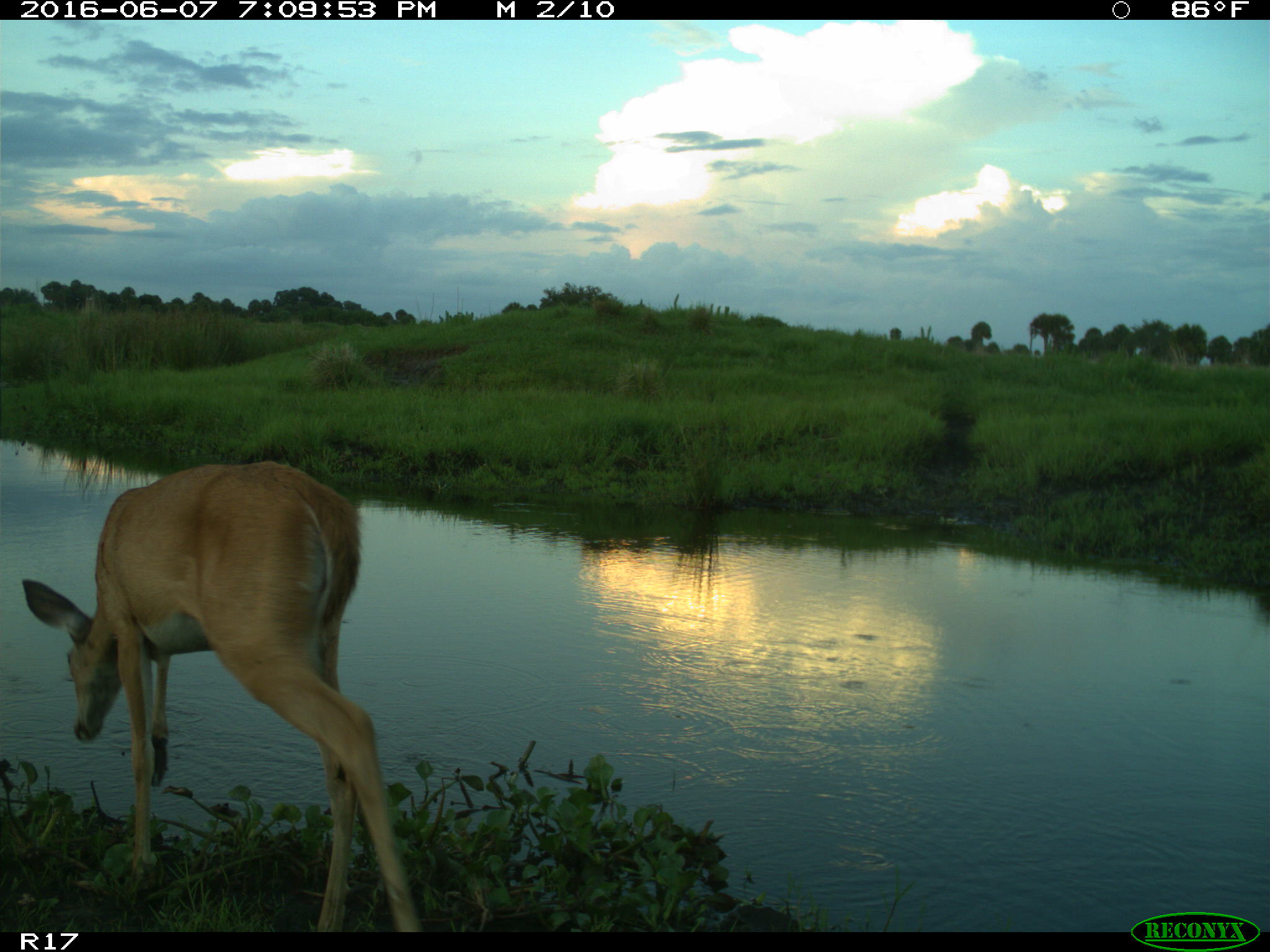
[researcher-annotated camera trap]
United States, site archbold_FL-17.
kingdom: Animalia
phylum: Chordata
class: Mammalia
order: Artiodactyla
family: Cervidae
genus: Odocoileus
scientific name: Odocoileus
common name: deer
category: unidentified deer